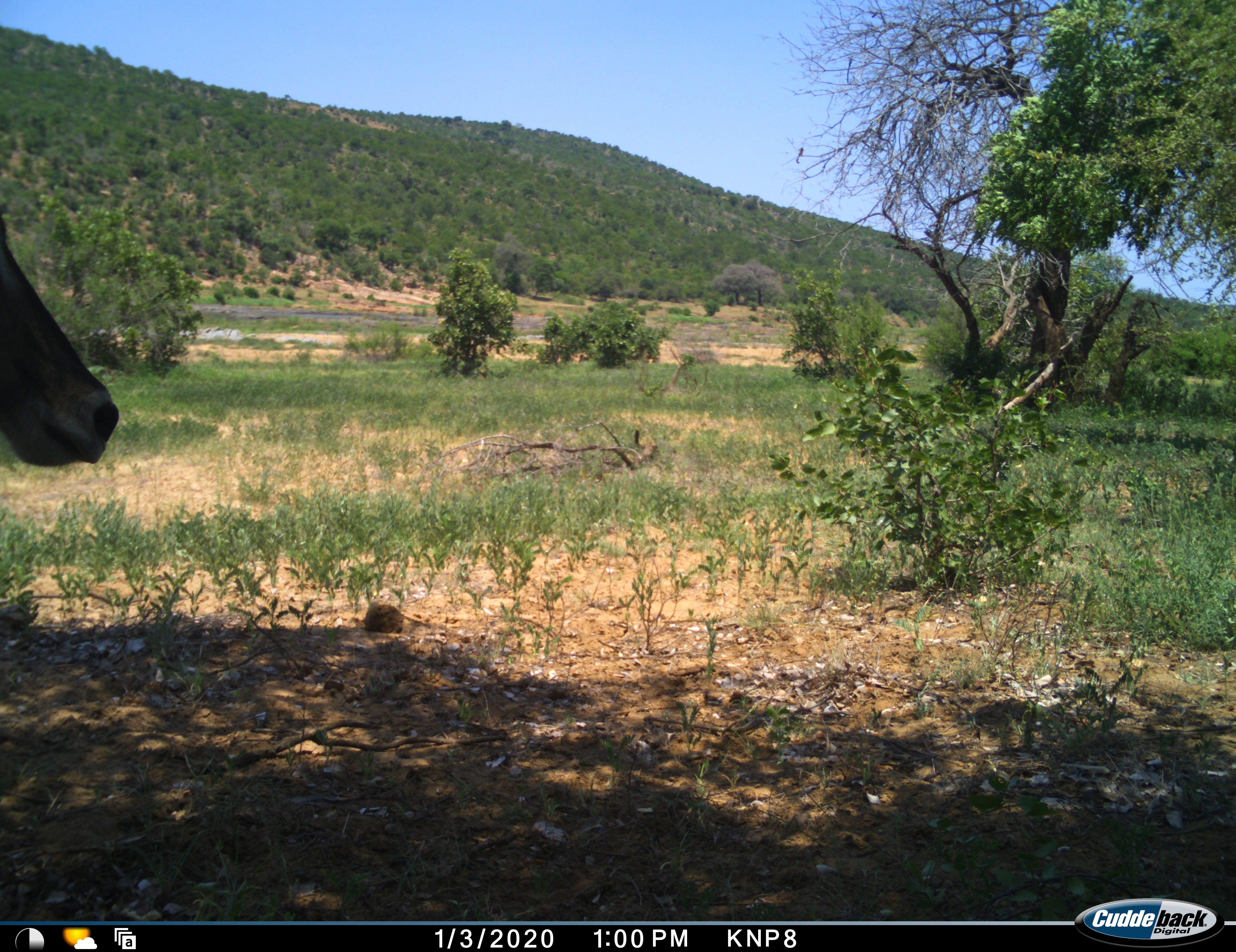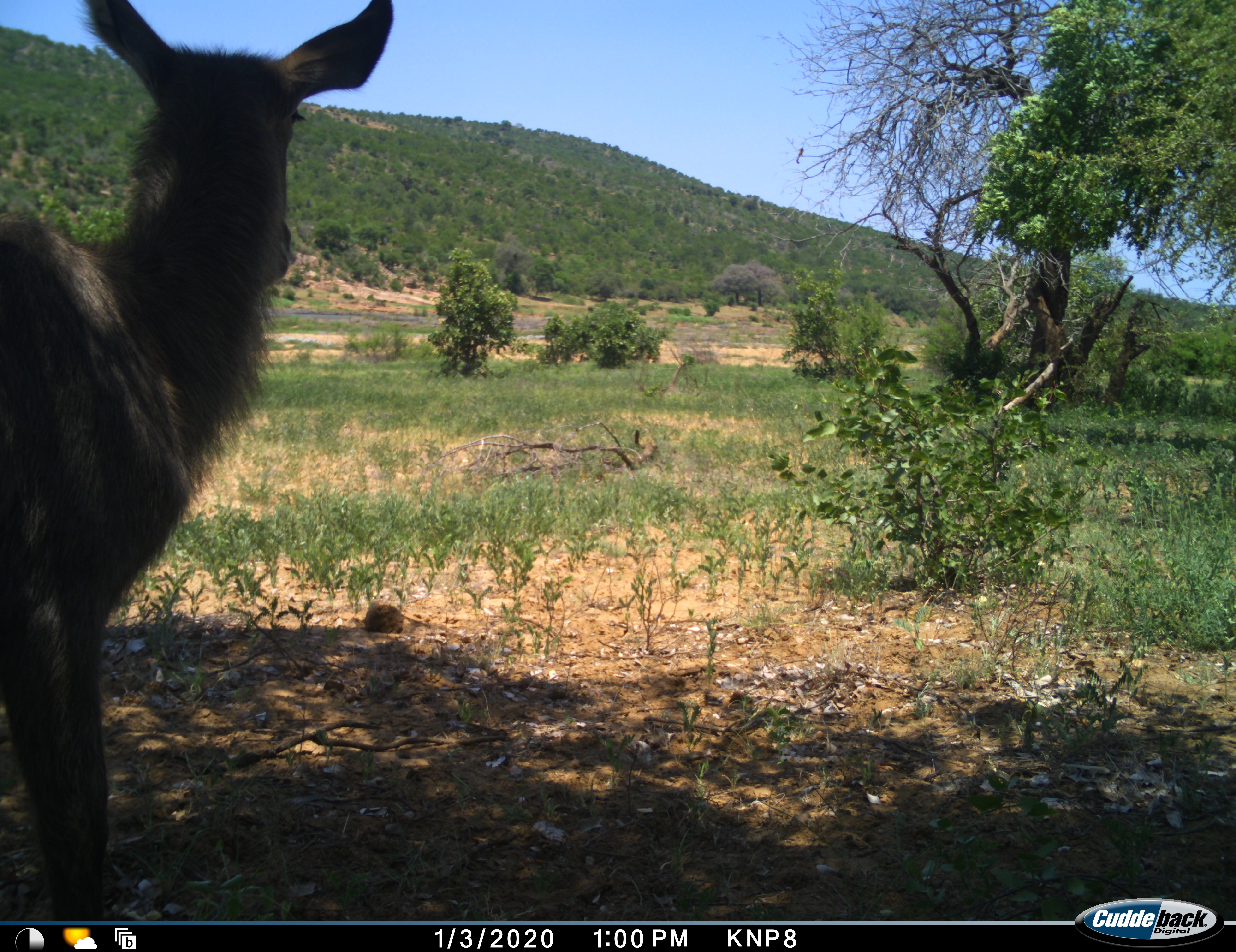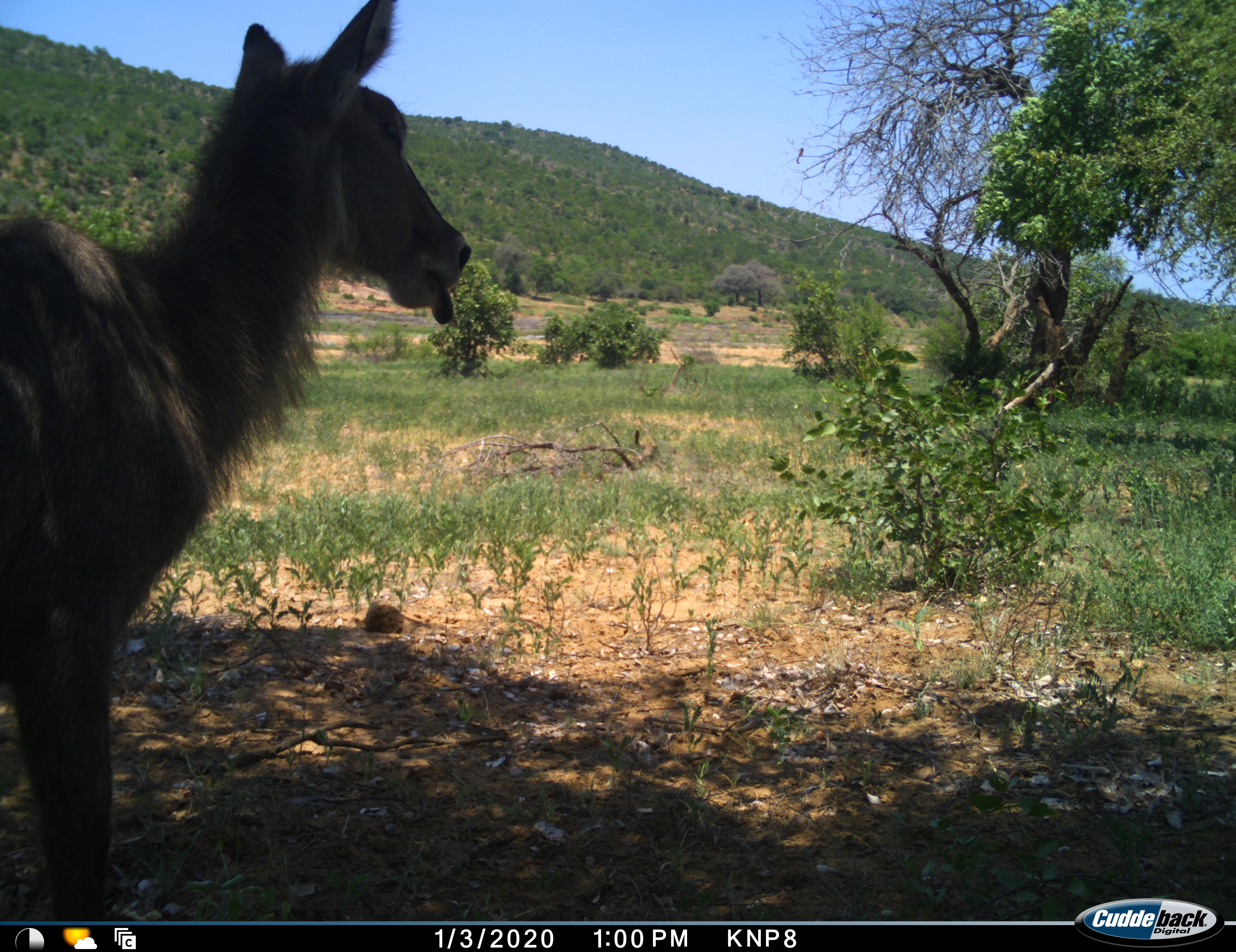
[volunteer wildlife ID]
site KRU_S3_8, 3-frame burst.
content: unidentified animal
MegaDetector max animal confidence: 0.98